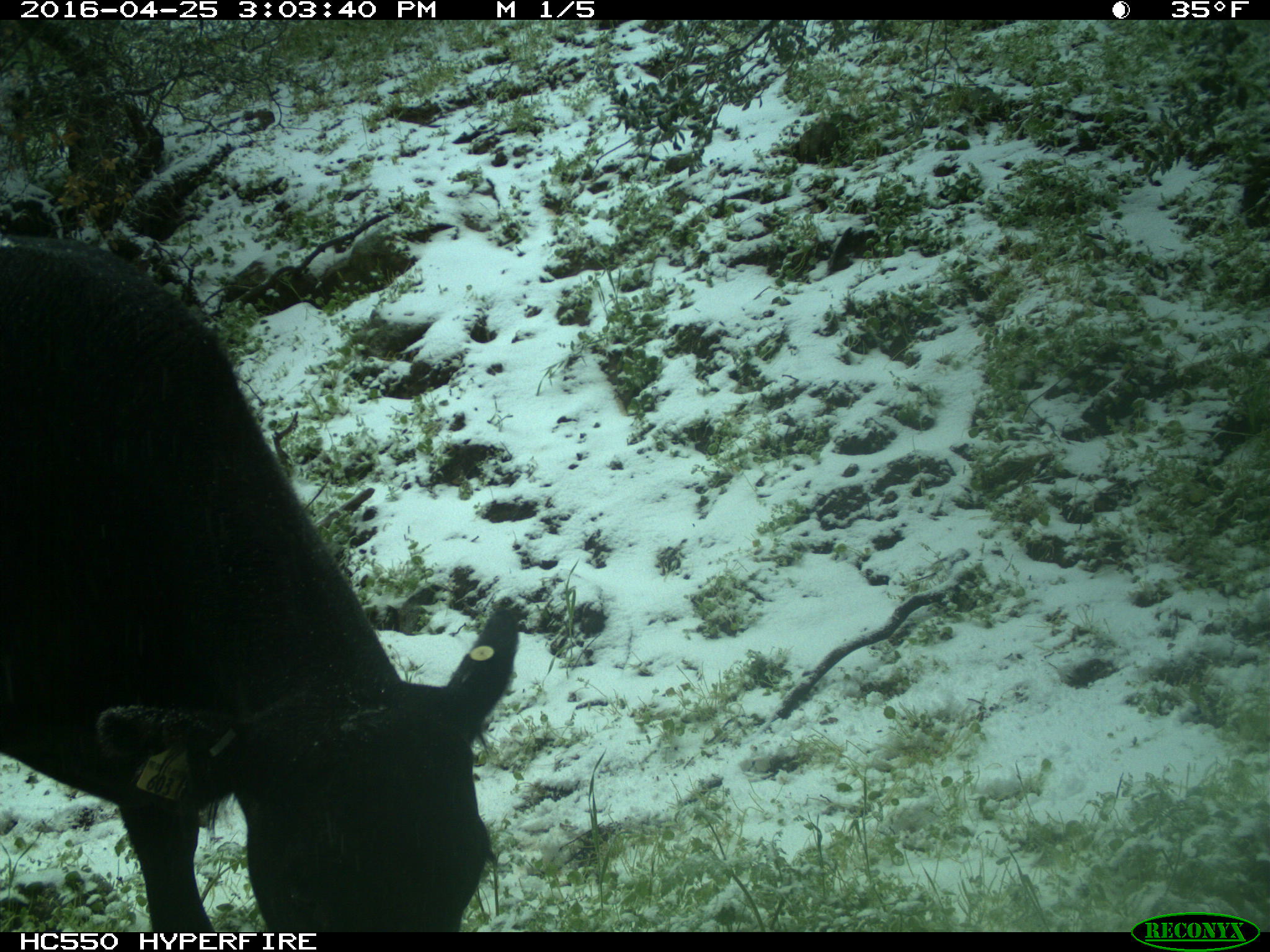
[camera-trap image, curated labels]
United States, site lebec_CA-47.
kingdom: Animalia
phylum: Chordata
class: Mammalia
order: Artiodactyla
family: Bovidae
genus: Bos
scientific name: Bos taurus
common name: domestic cow